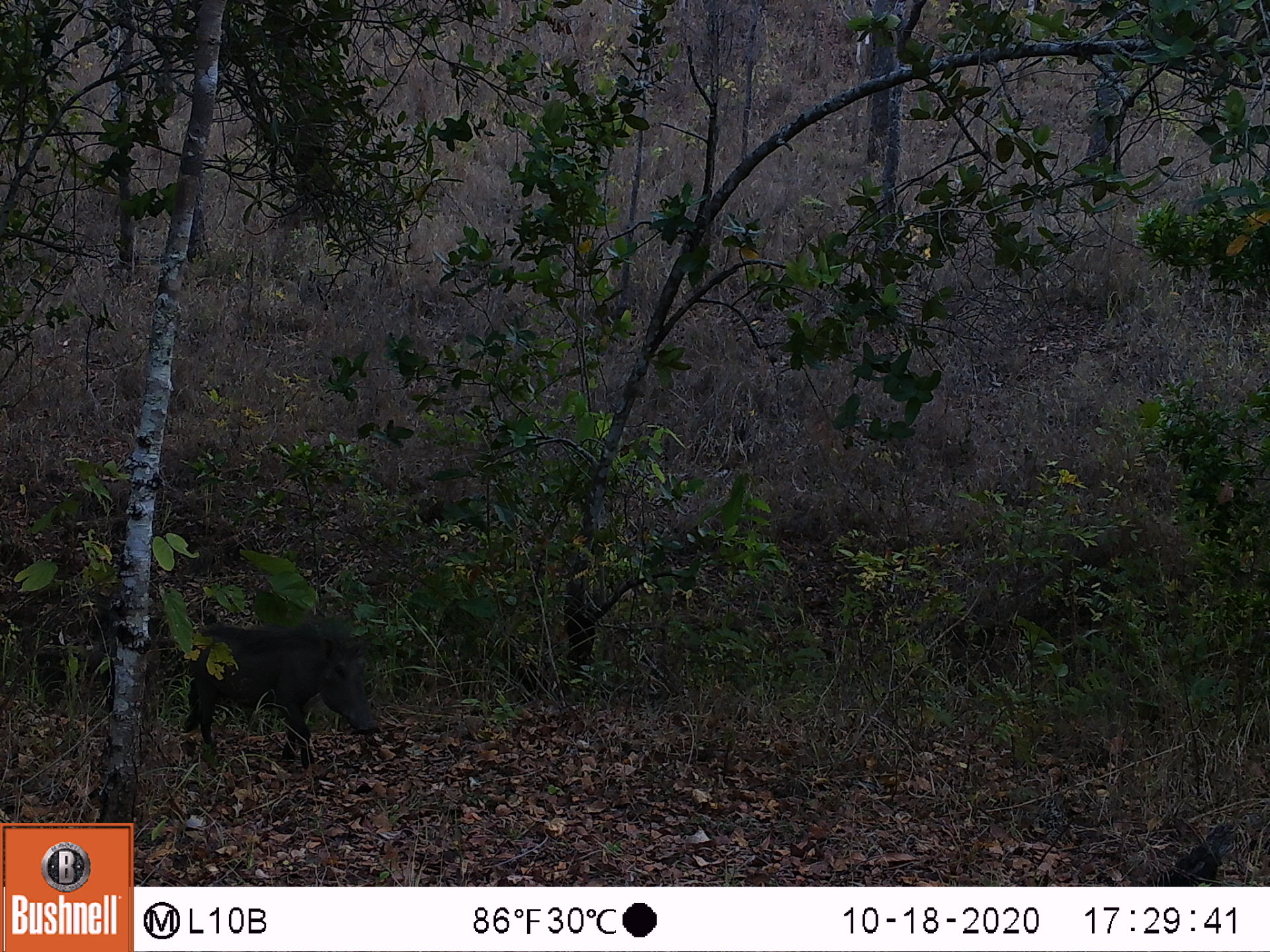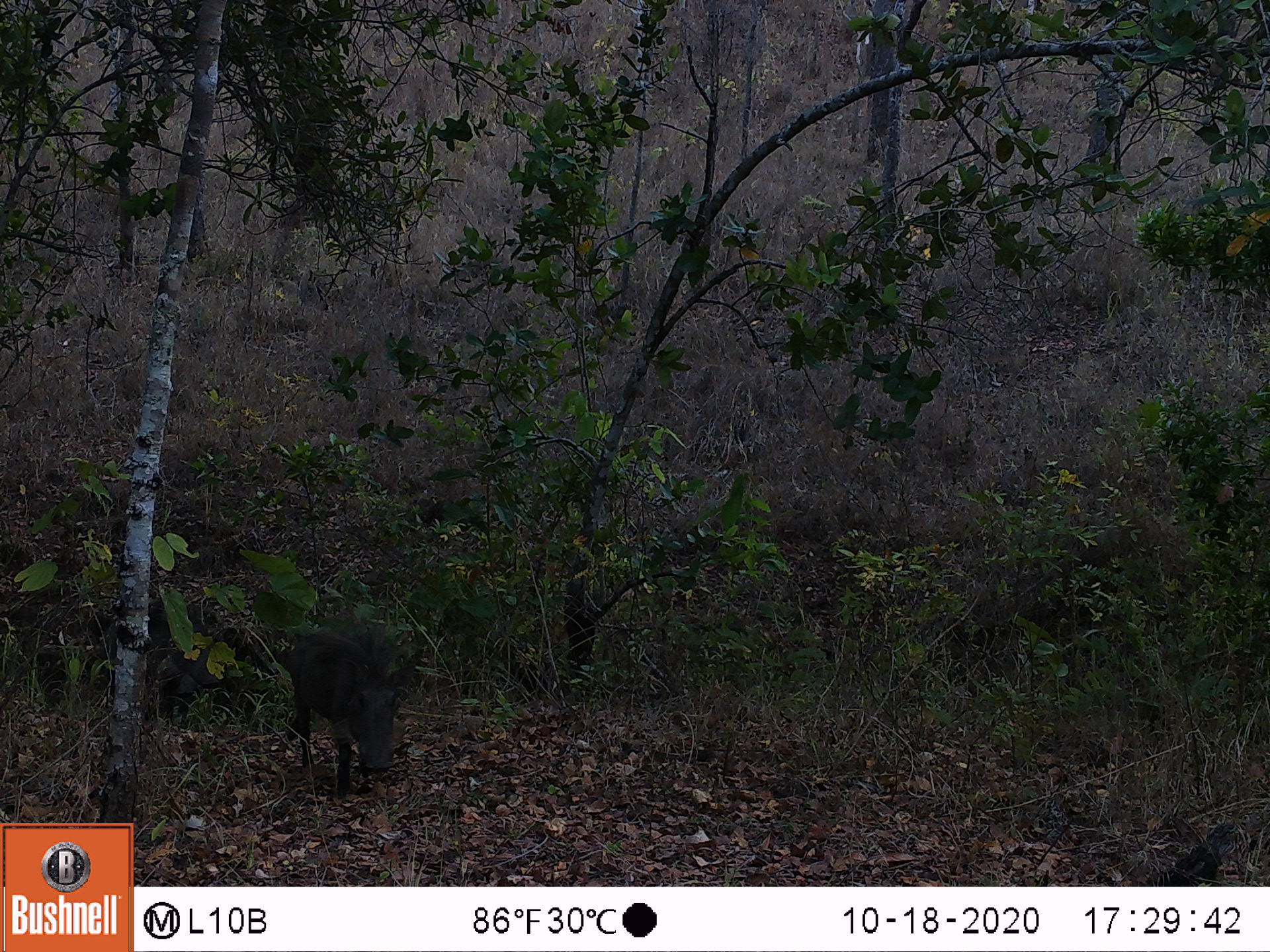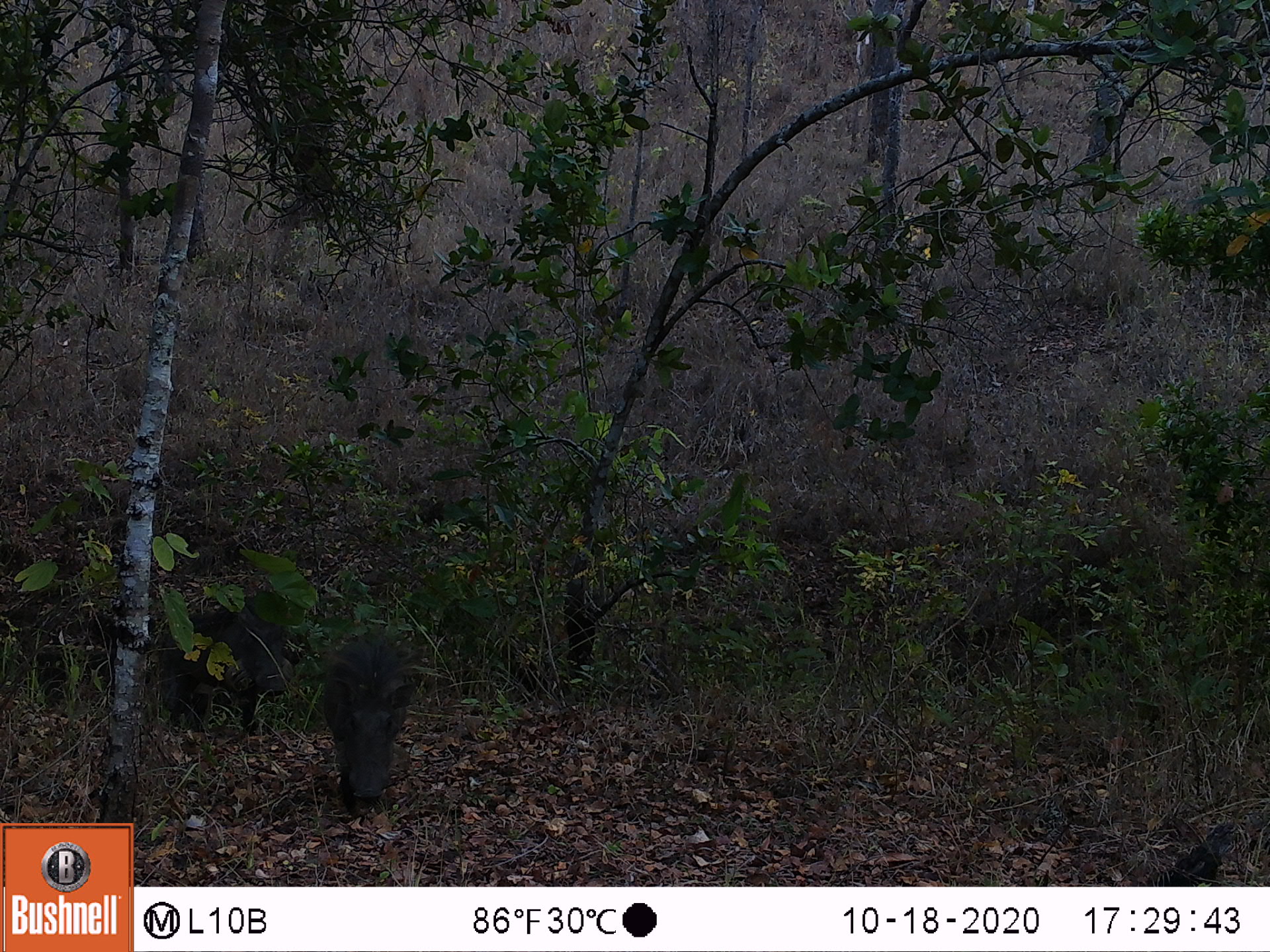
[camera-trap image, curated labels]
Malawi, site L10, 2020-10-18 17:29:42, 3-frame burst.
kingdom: Animalia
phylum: Chordata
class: Mammalia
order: Artiodactyla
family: Suidae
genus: Phacochoerus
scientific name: Phacochoerus africanus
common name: common warthog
Common warthog (Phacochoerus africanus), count 1.